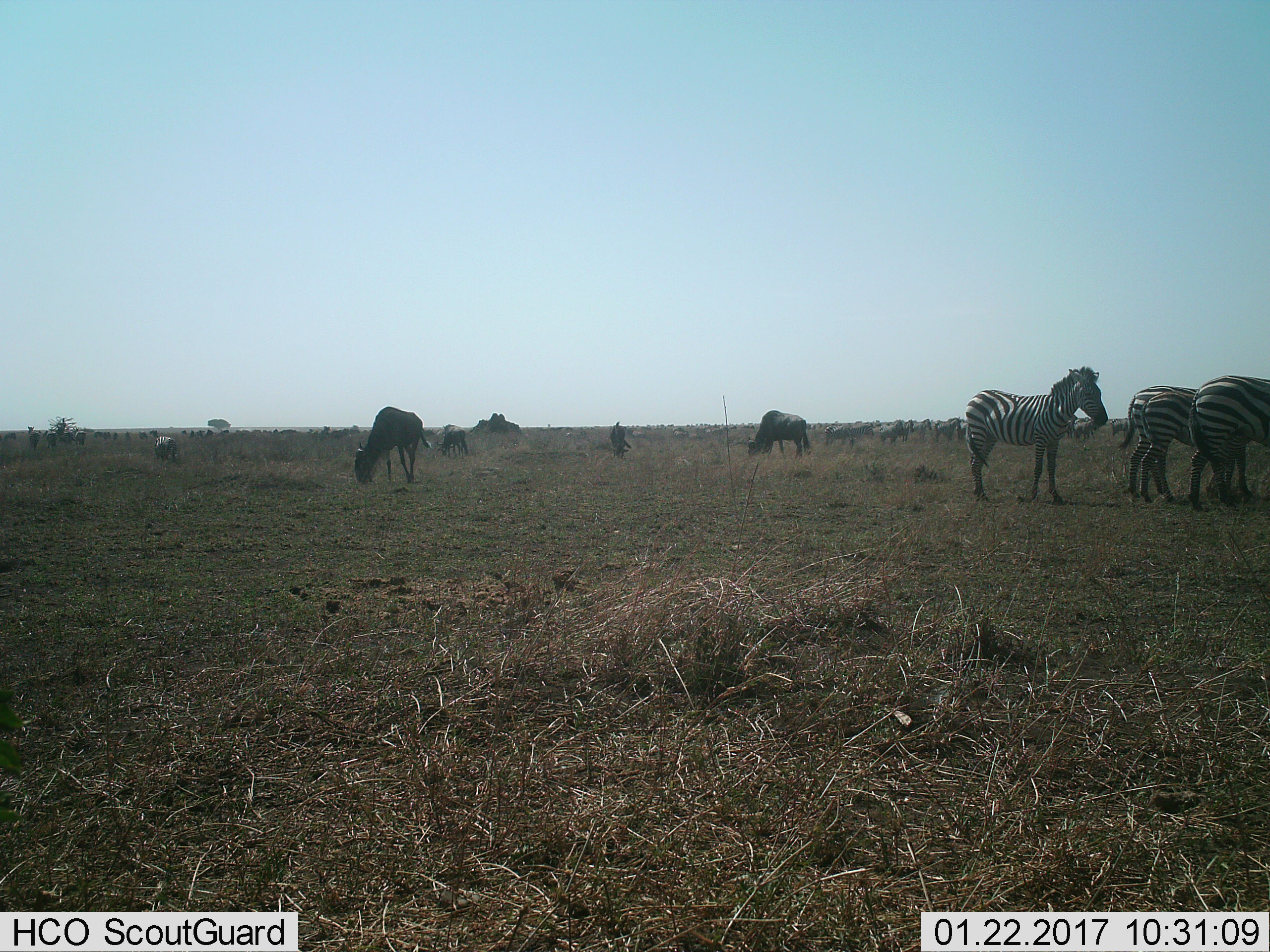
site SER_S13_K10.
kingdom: Animalia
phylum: Chordata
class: Mammalia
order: Perissodactyla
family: Equidae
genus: Equus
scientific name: Equus quagga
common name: plains zebra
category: zebraplains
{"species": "zebraplains (plains zebra) (Equus quagga)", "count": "11-50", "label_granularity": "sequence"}